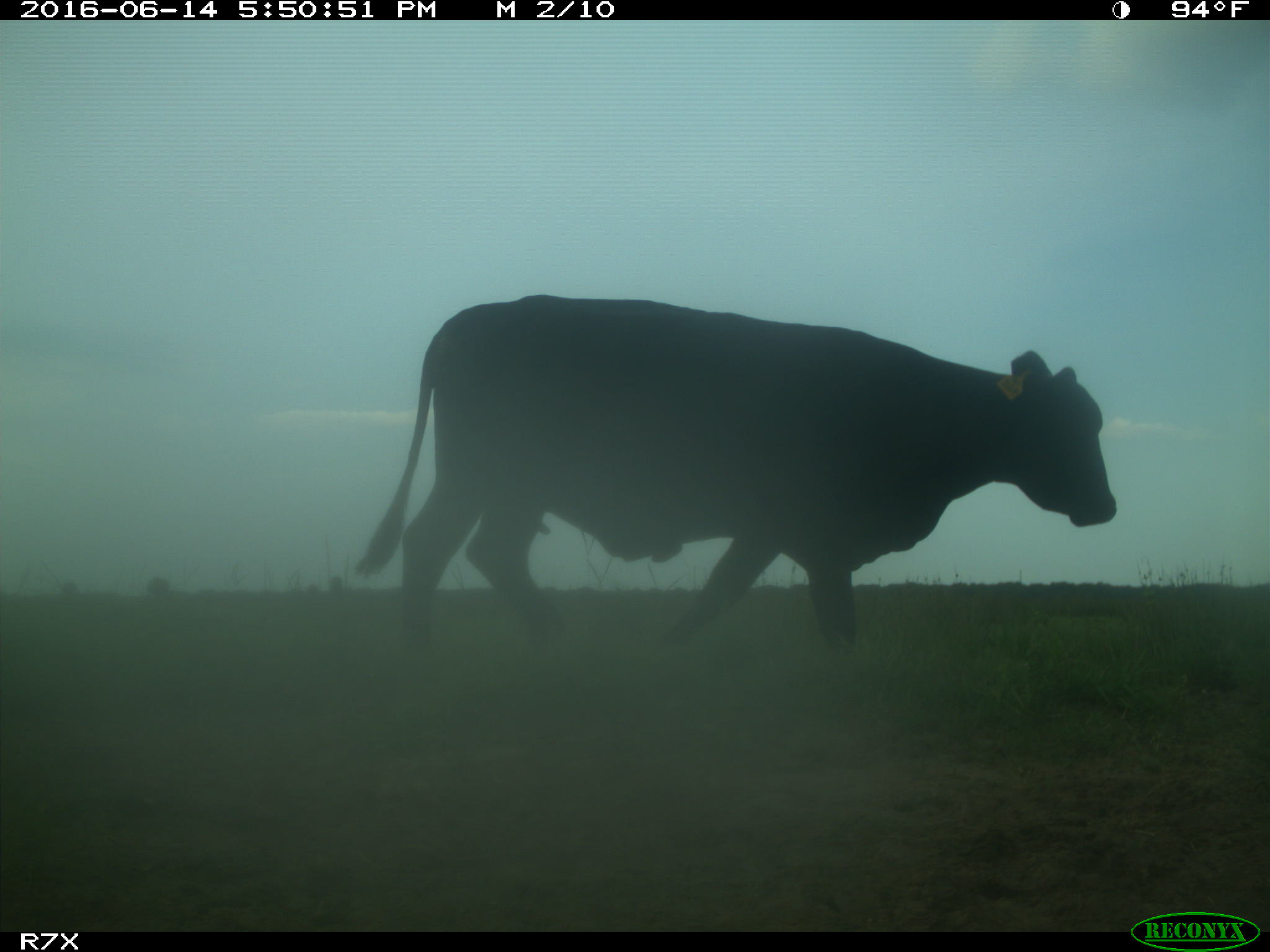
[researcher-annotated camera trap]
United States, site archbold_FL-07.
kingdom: Animalia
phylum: Chordata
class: Mammalia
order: Artiodactyla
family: Bovidae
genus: Bos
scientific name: Bos taurus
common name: domestic cow